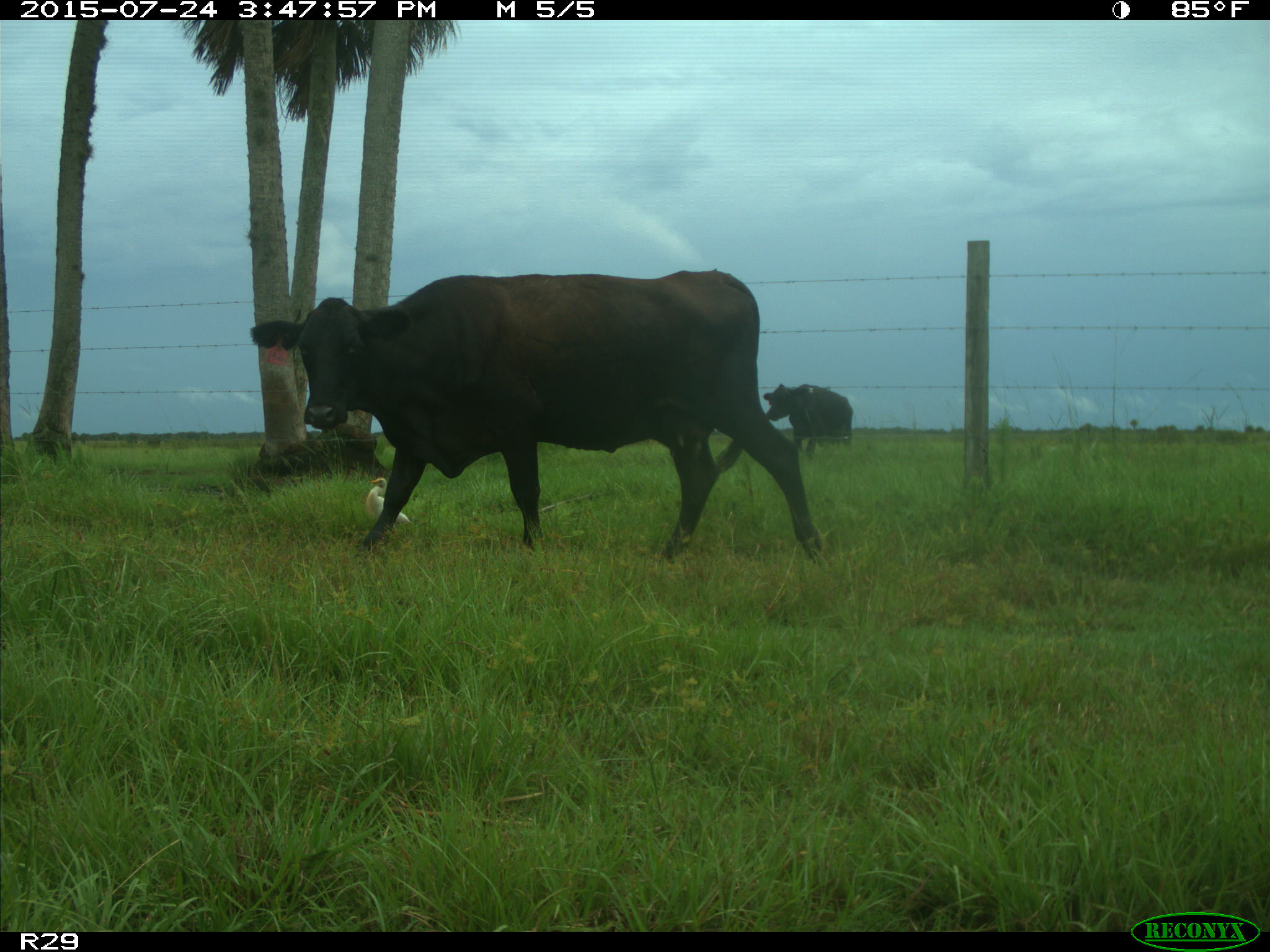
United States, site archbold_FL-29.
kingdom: Animalia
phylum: Chordata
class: Mammalia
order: Artiodactyla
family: Bovidae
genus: Bos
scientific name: Bos taurus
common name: domestic cow